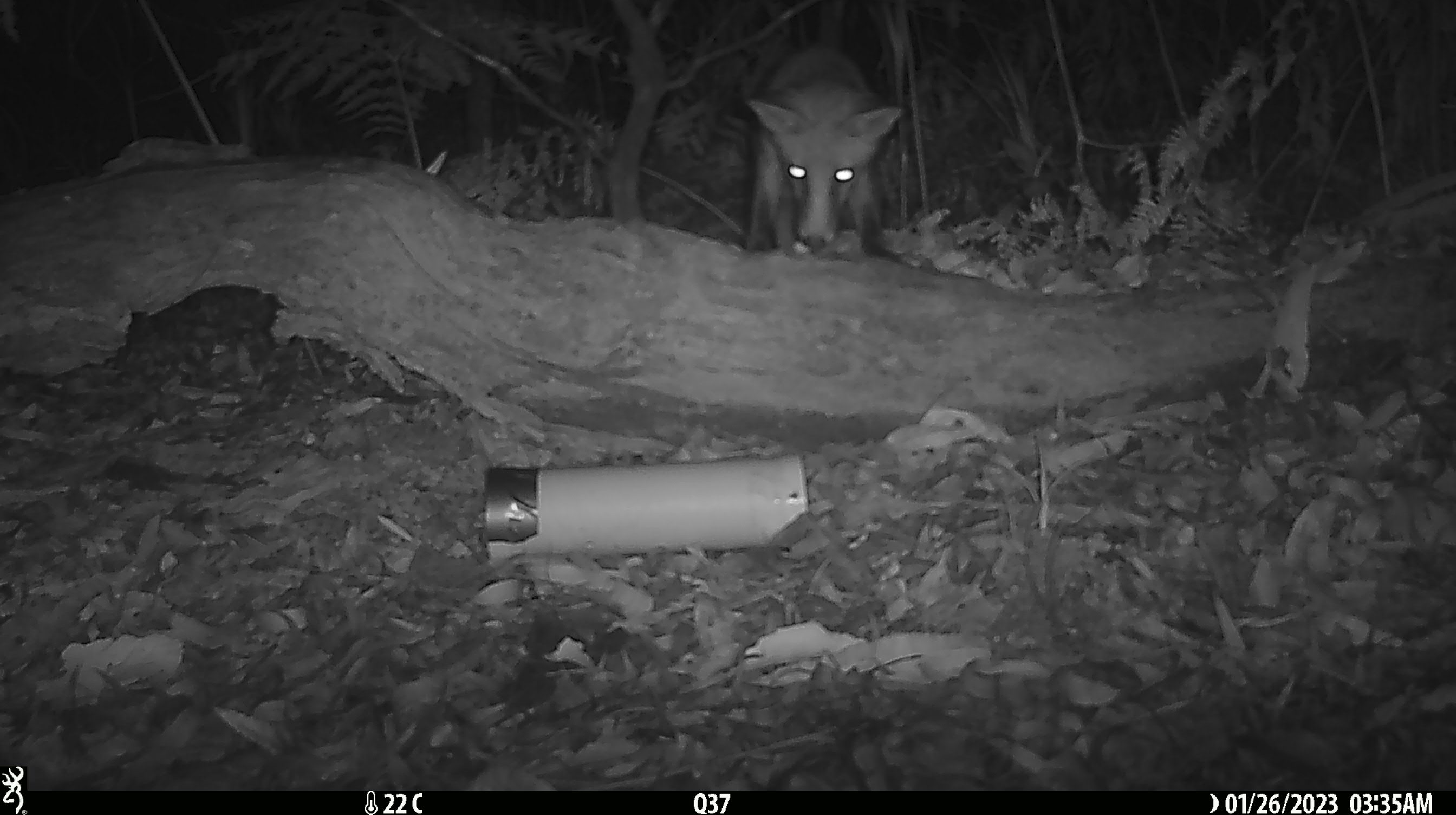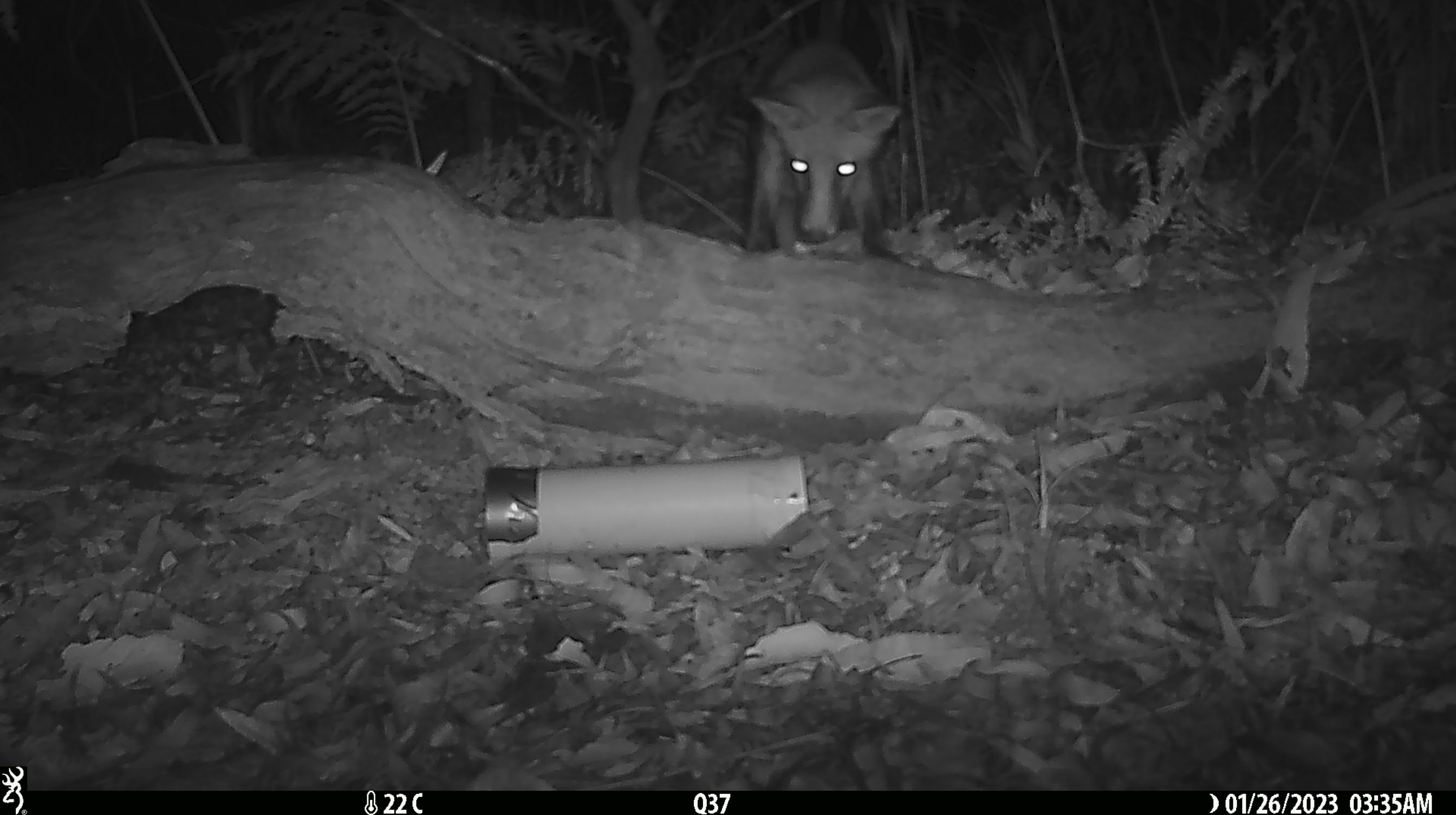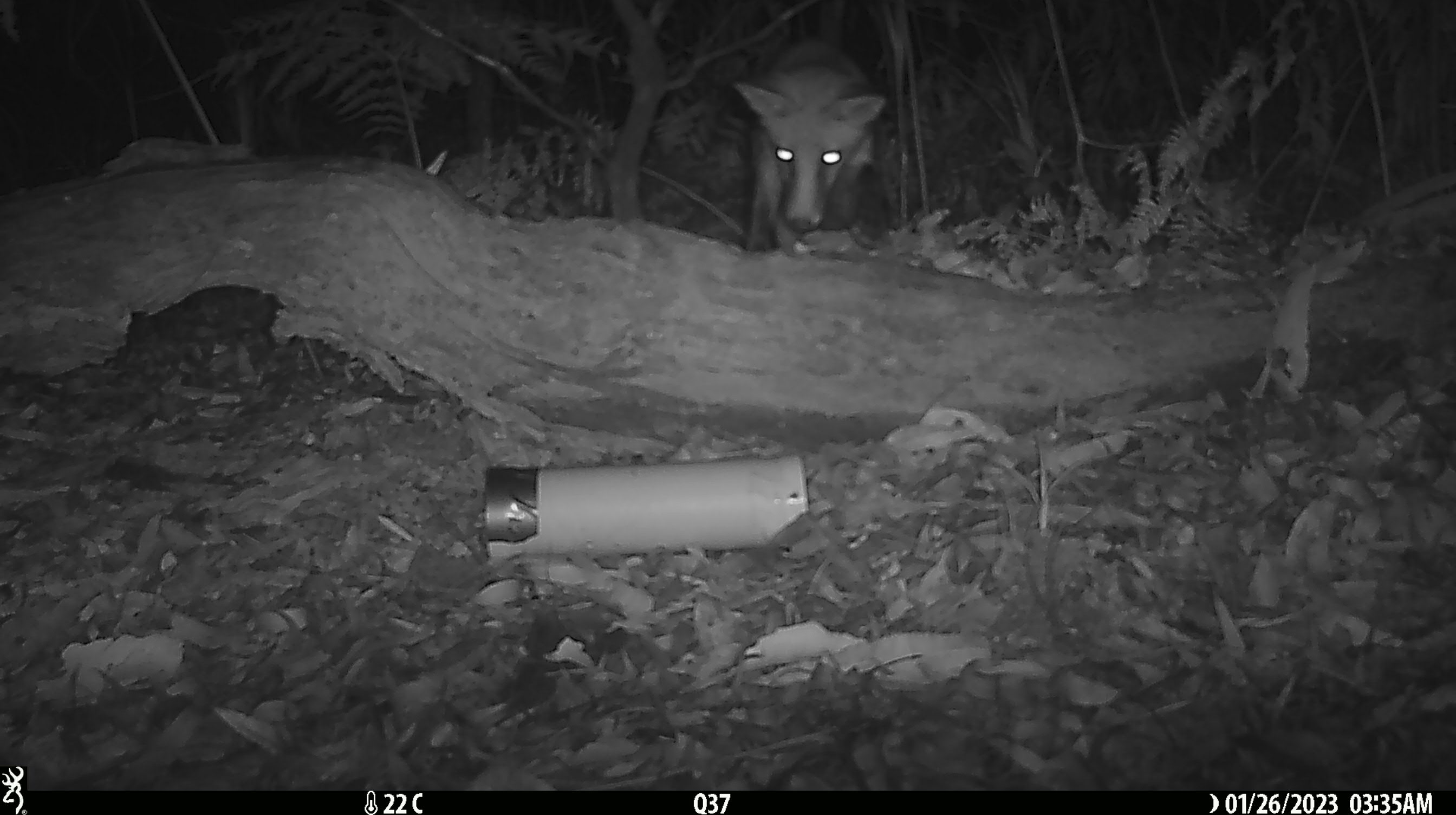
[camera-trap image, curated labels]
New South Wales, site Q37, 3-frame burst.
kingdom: Animalia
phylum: Chordata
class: Mammalia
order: Carnivora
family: Canidae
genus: Vulpes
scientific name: Vulpes vulpes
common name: red fox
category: fox